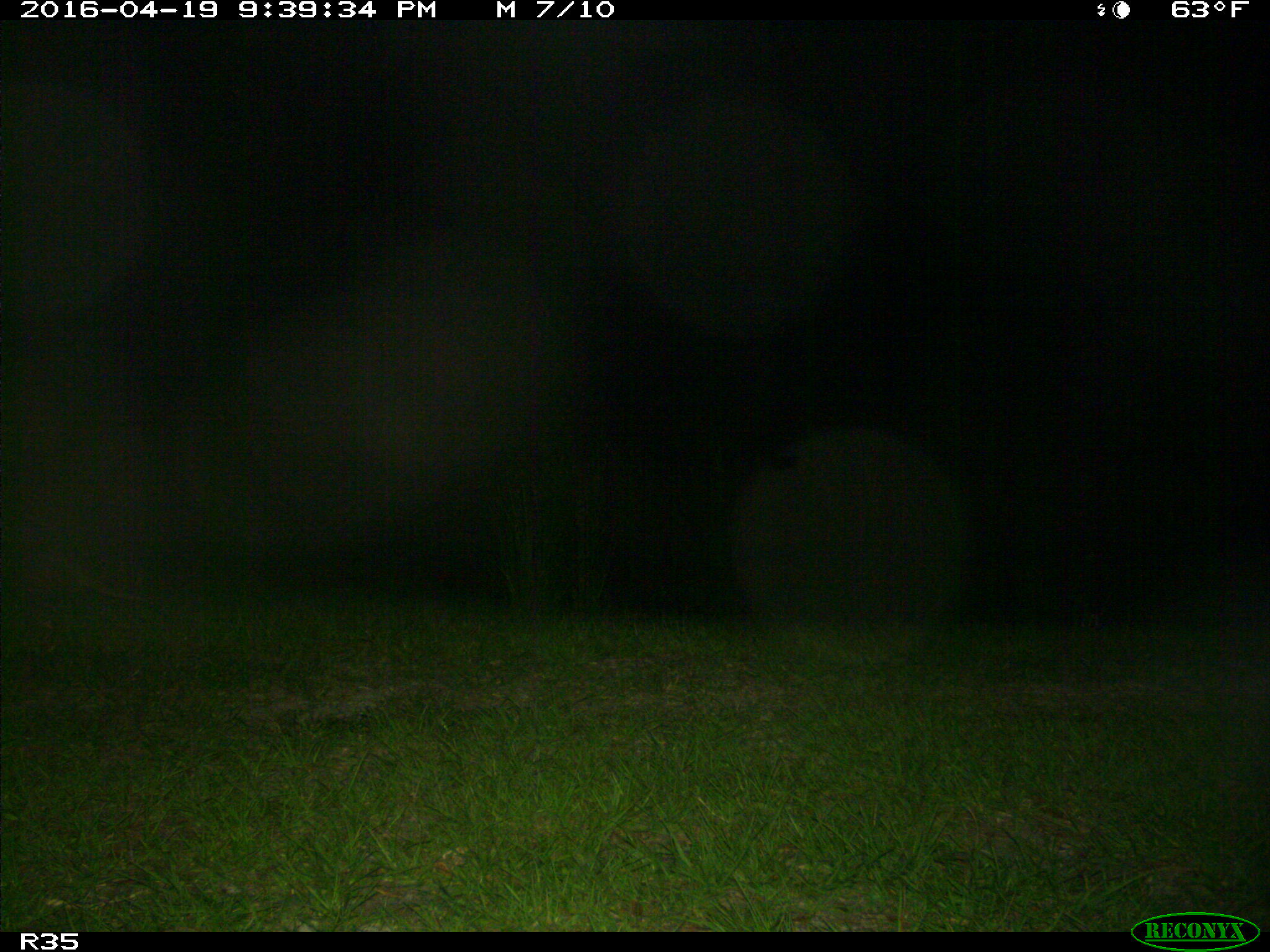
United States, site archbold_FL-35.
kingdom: Animalia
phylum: Chordata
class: Mammalia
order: Cingulata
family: Dasypodidae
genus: Dasypus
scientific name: Dasypus novemcinctus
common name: nine-banded armadillo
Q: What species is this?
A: Dasypus novemcinctus (nine-banded armadillo).